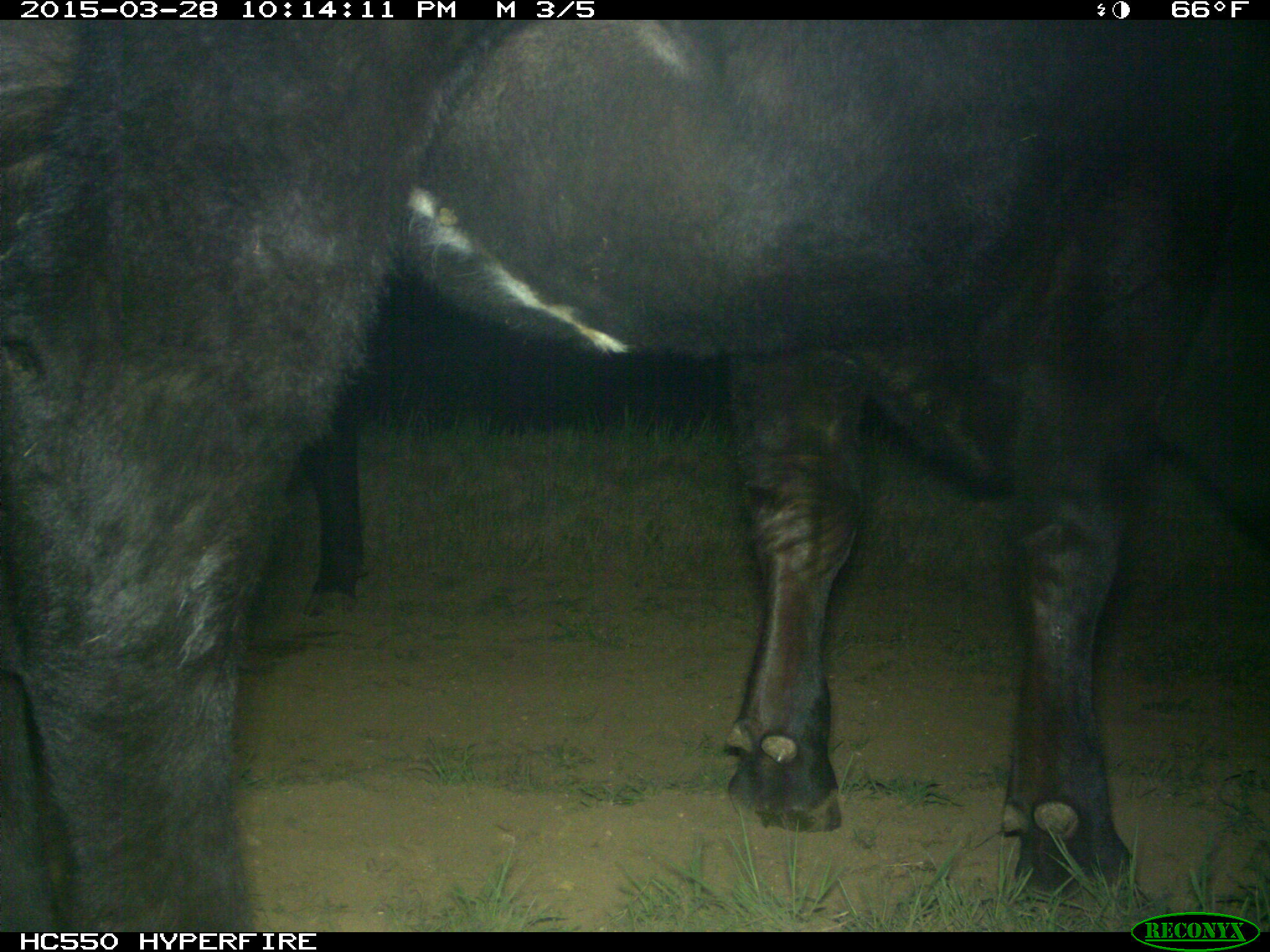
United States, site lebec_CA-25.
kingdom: Animalia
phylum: Chordata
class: Mammalia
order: Artiodactyla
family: Bovidae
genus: Bos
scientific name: Bos taurus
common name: domestic cow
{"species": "Bos taurus (domestic cow)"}